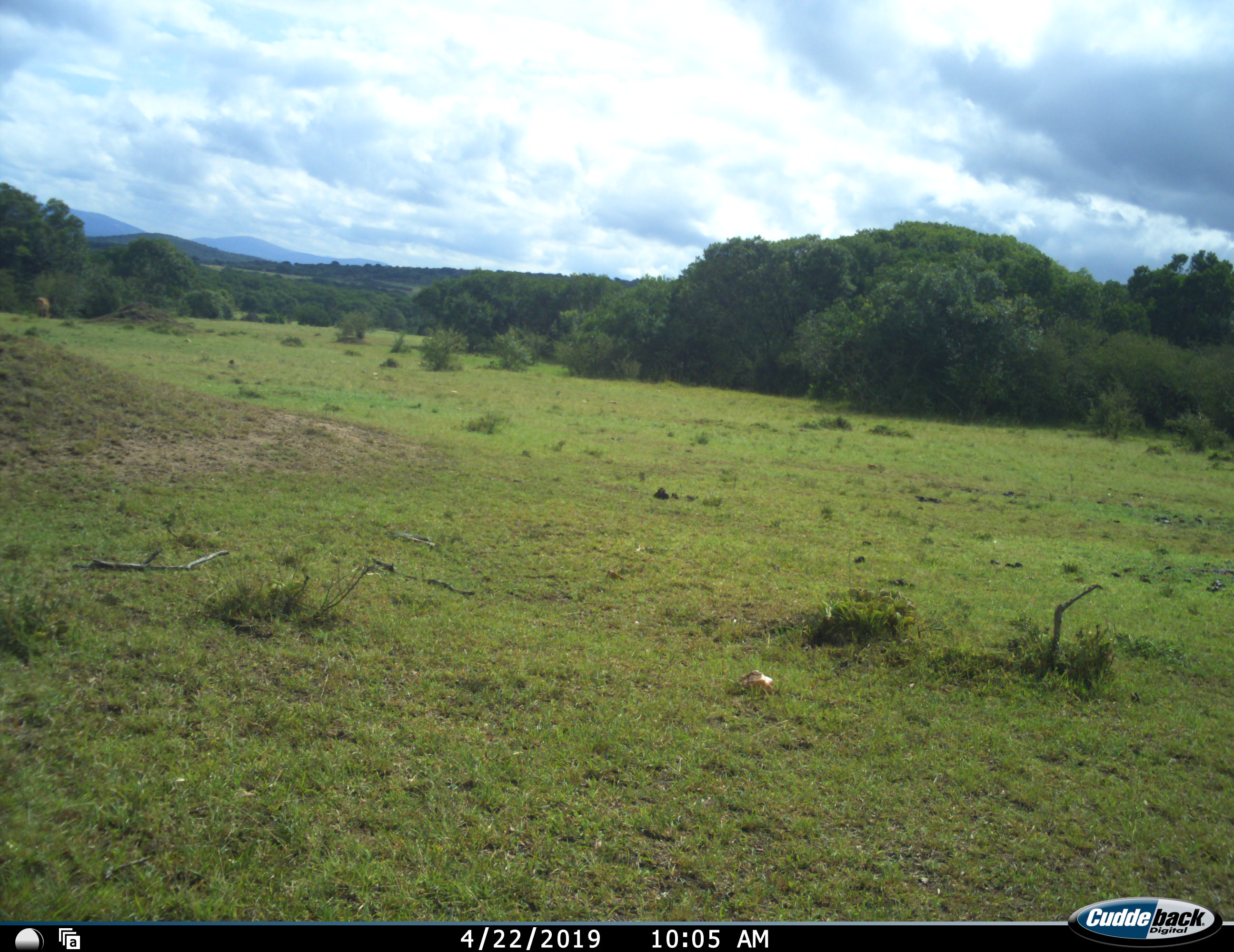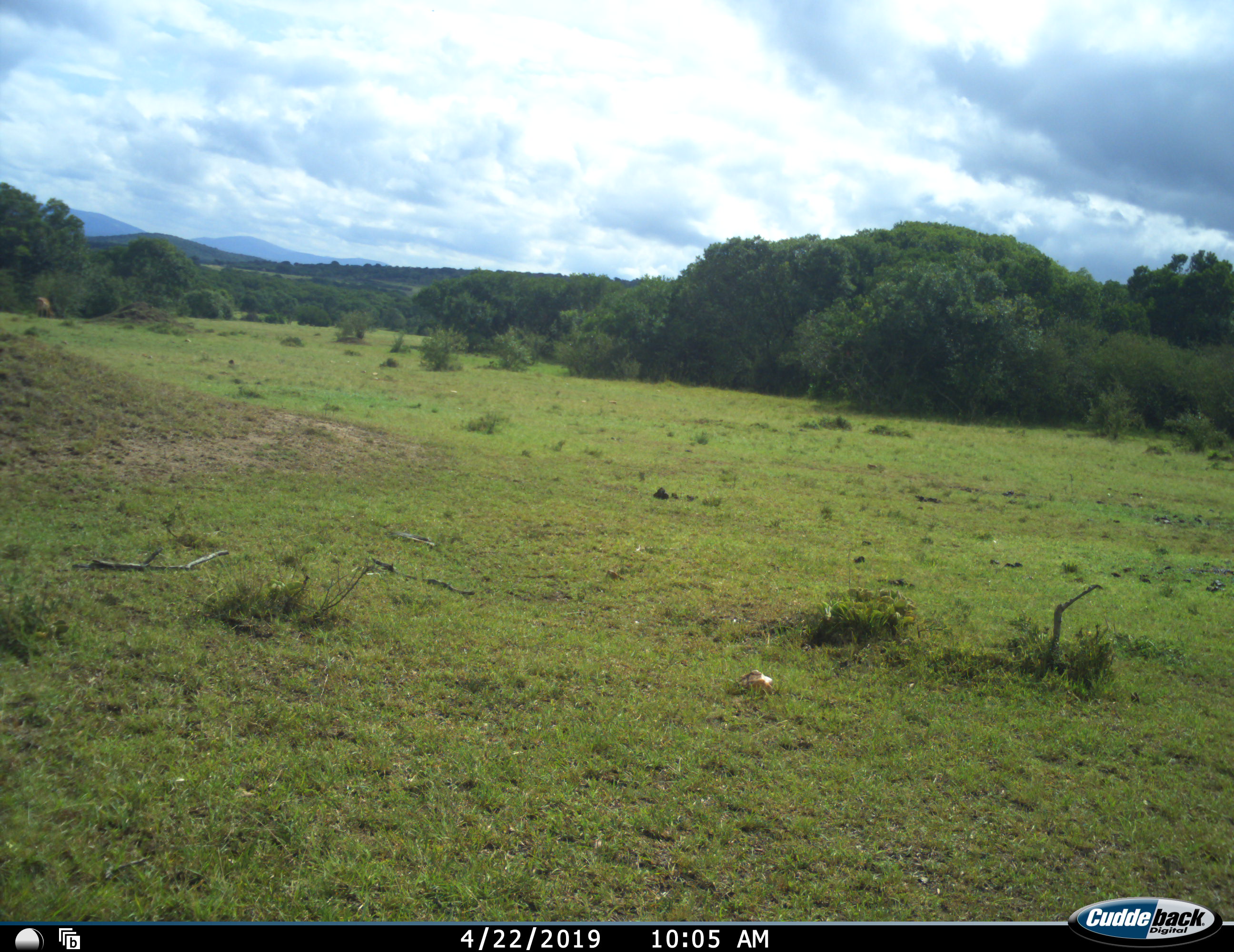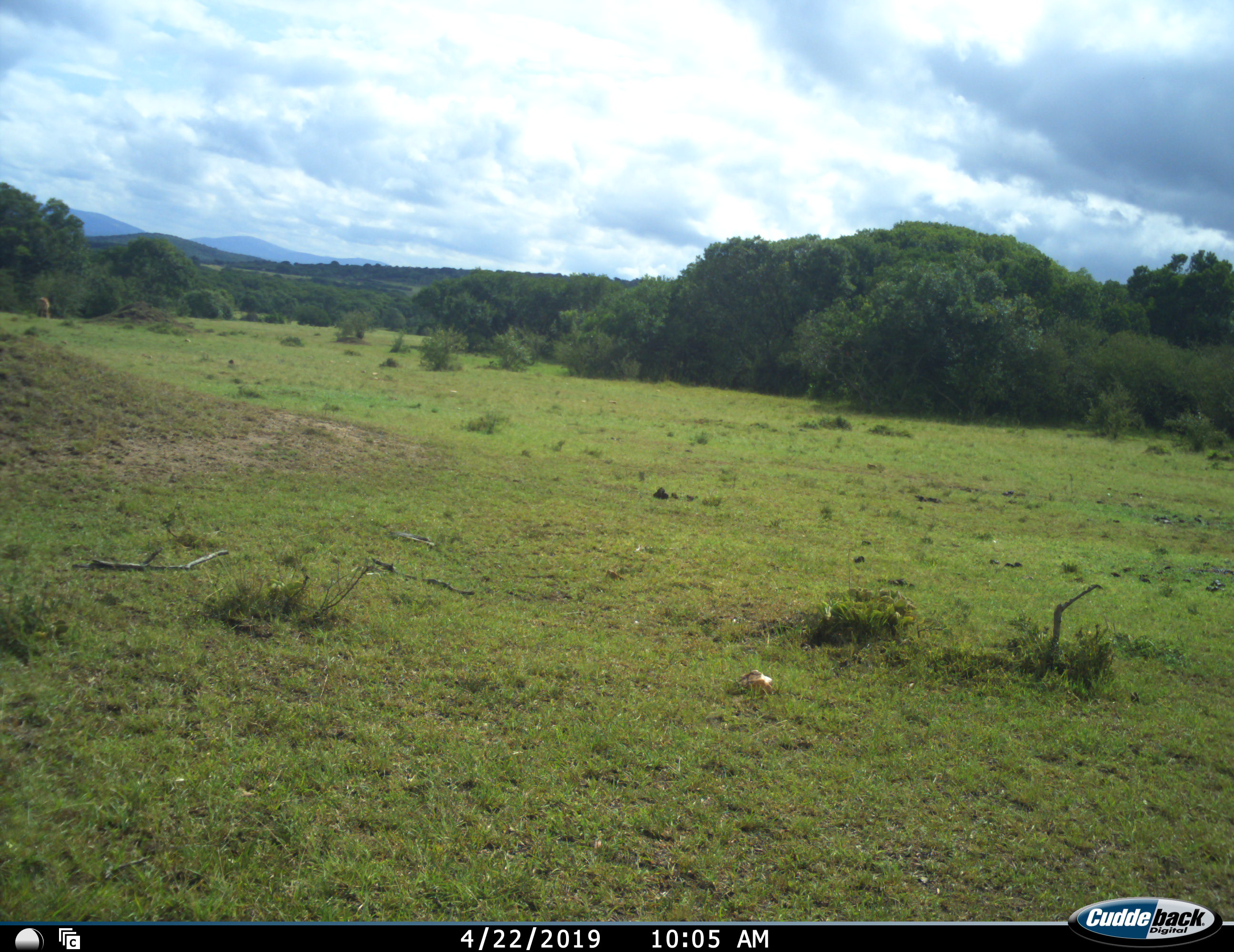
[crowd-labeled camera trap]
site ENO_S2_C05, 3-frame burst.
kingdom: Animalia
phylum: Chordata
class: Mammalia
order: Artiodactyla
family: Bovidae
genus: Aepyceros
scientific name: Aepyceros melampus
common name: impala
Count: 1.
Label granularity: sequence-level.